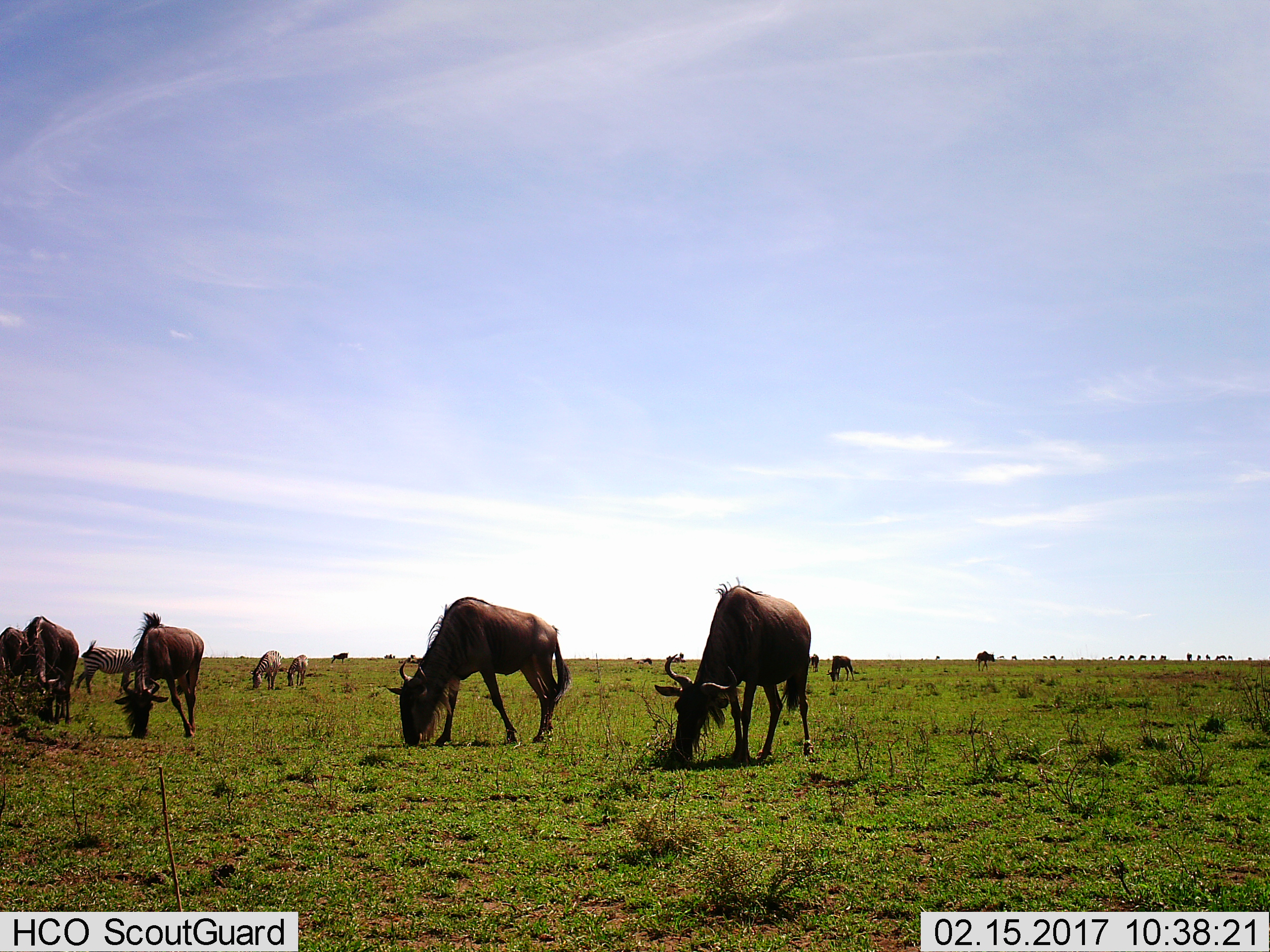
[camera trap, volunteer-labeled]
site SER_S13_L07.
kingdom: Animalia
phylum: Chordata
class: Mammalia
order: Artiodactyla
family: Bovidae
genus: Connochaetes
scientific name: Connochaetes taurinus taurinus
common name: blue wildebeest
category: wildebeestblue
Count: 8.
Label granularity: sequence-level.